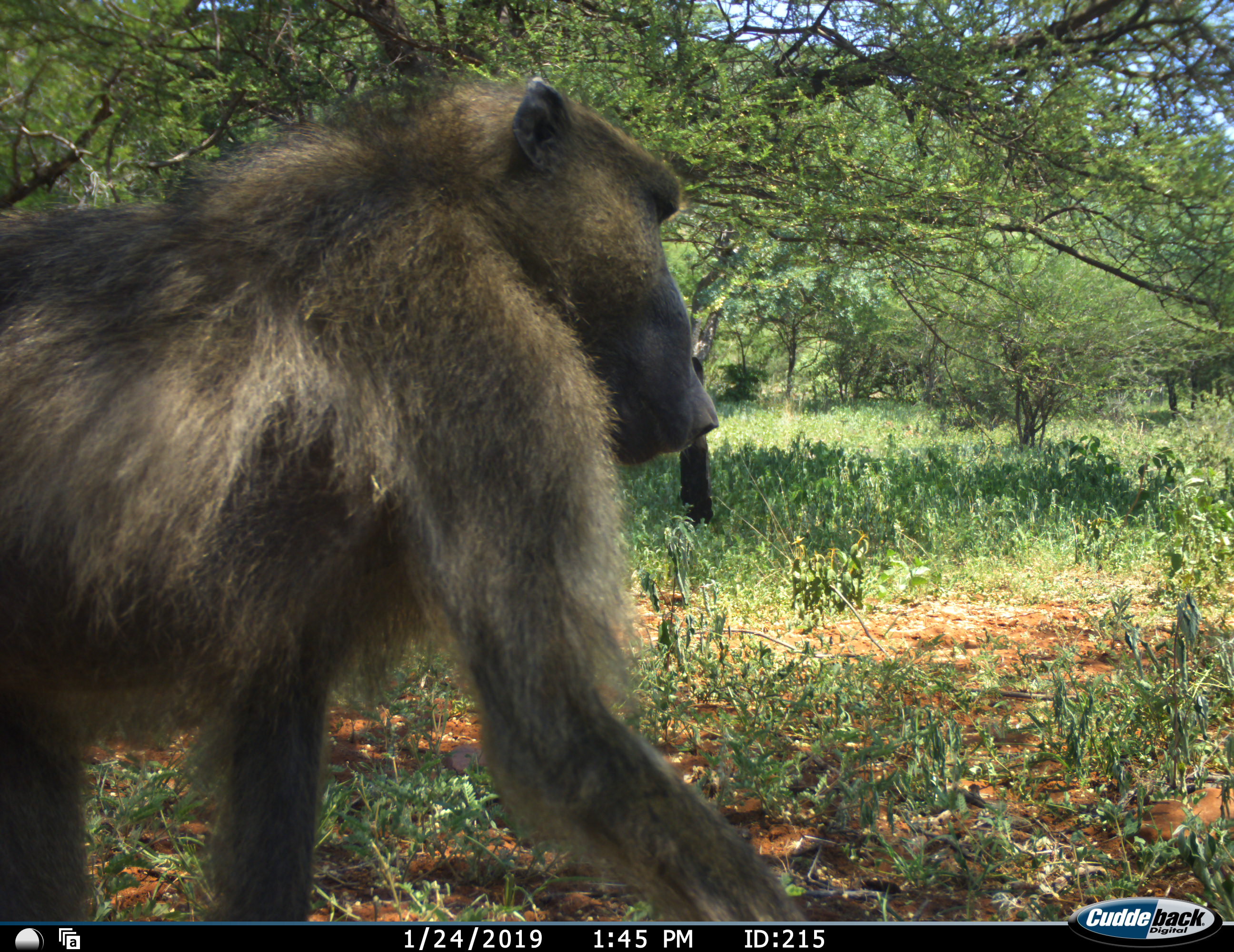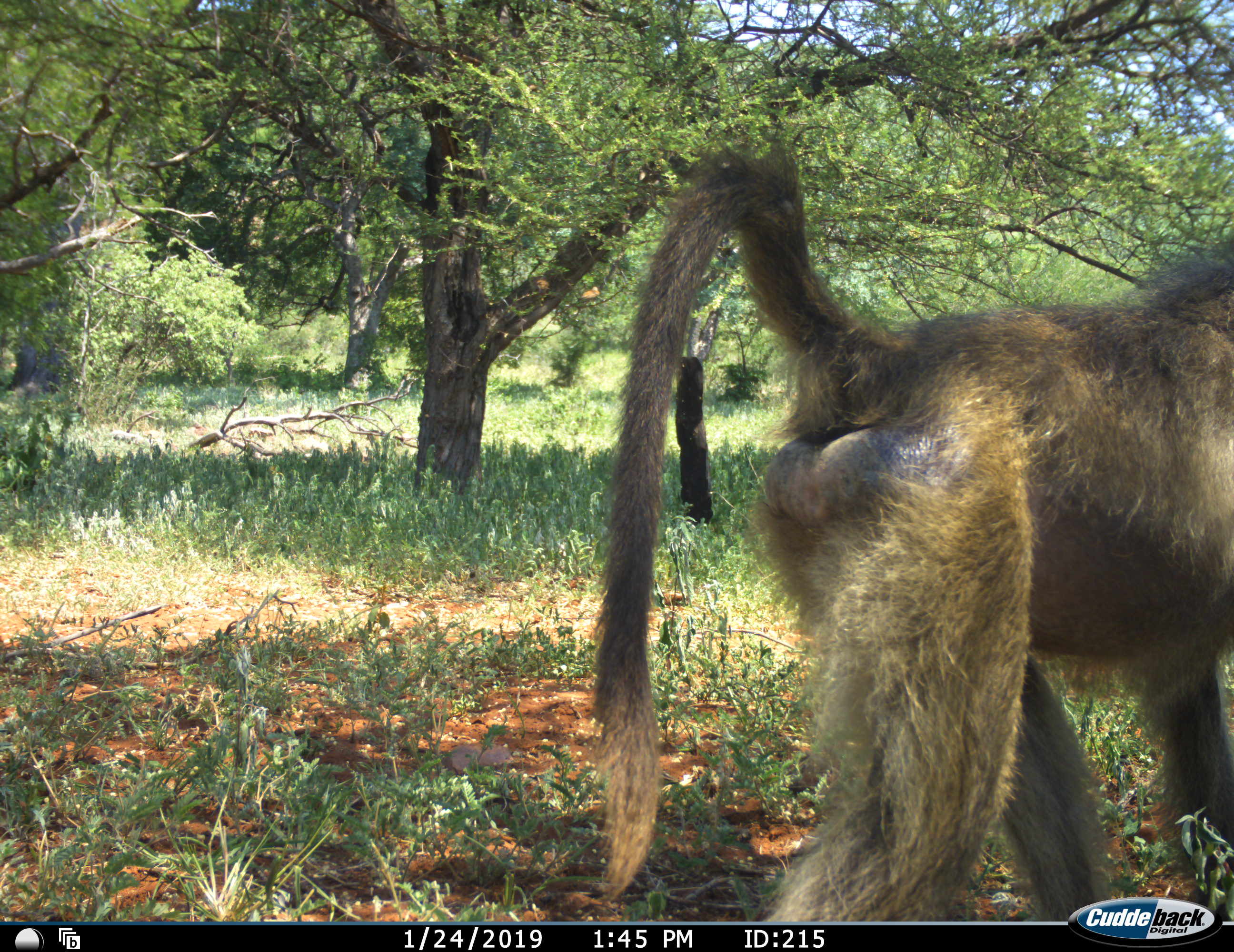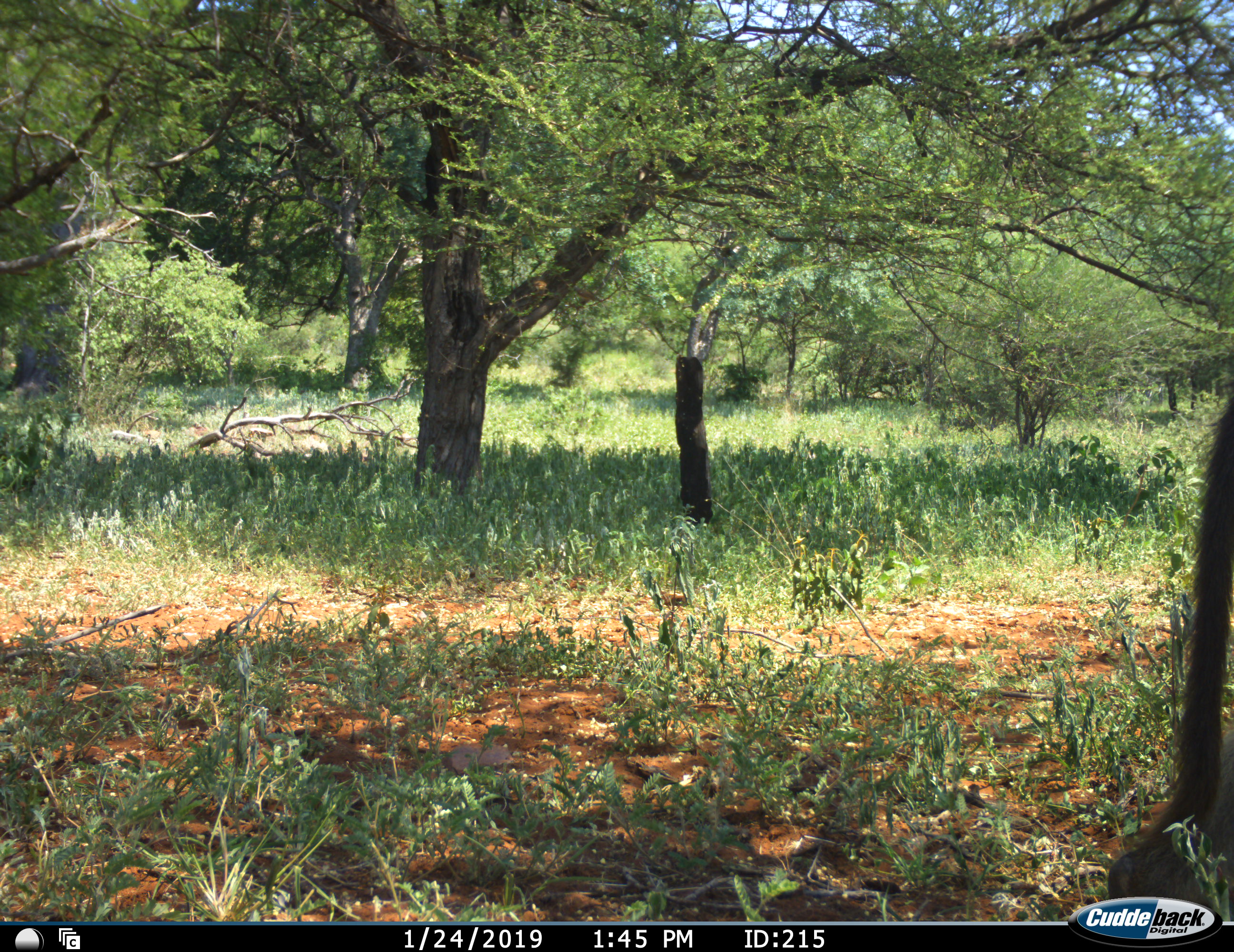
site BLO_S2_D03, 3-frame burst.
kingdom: Animalia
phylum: Chordata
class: Mammalia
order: Primates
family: Cercopithecidae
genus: Papio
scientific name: Papio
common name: baboon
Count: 1.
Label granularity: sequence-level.